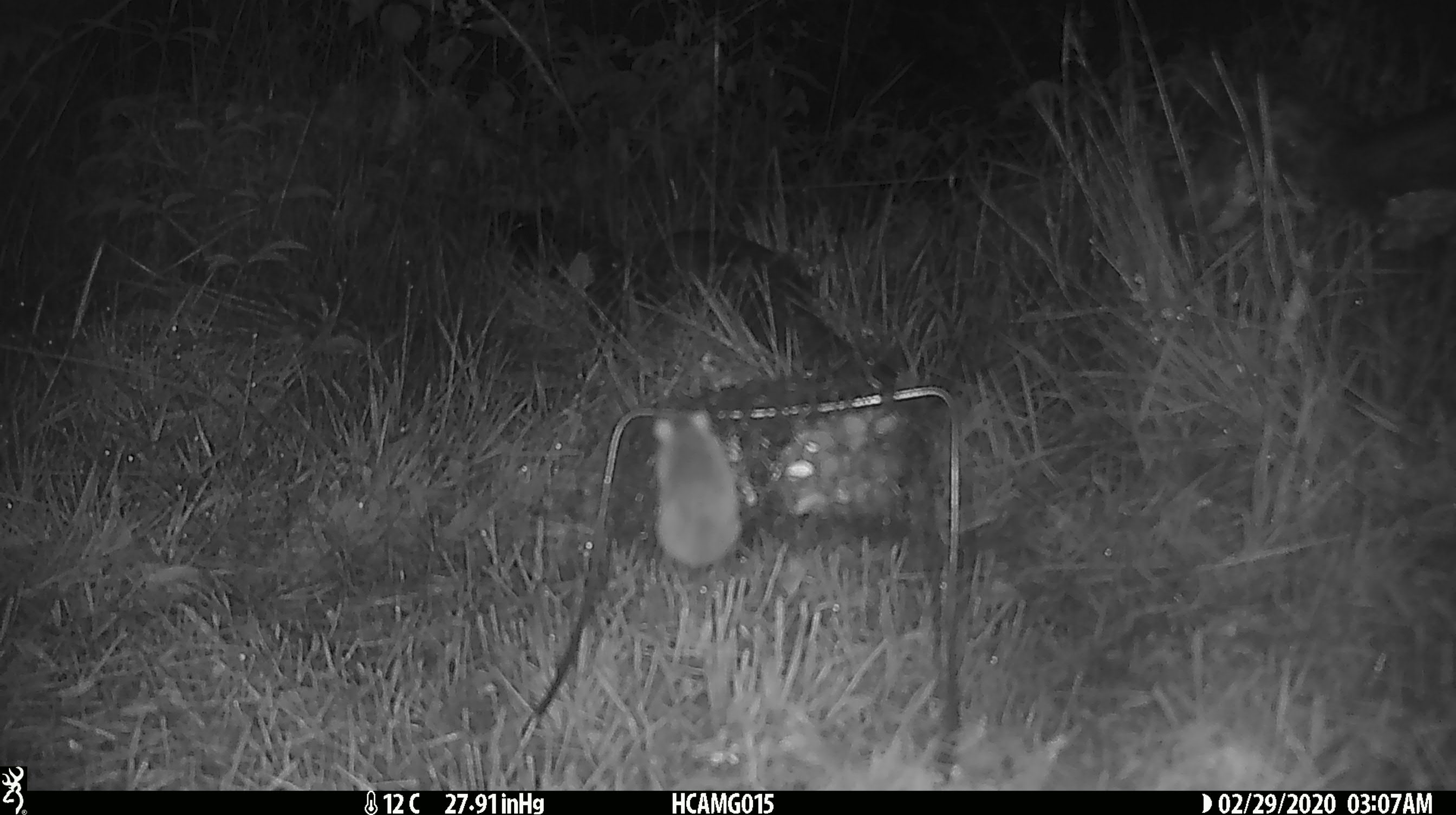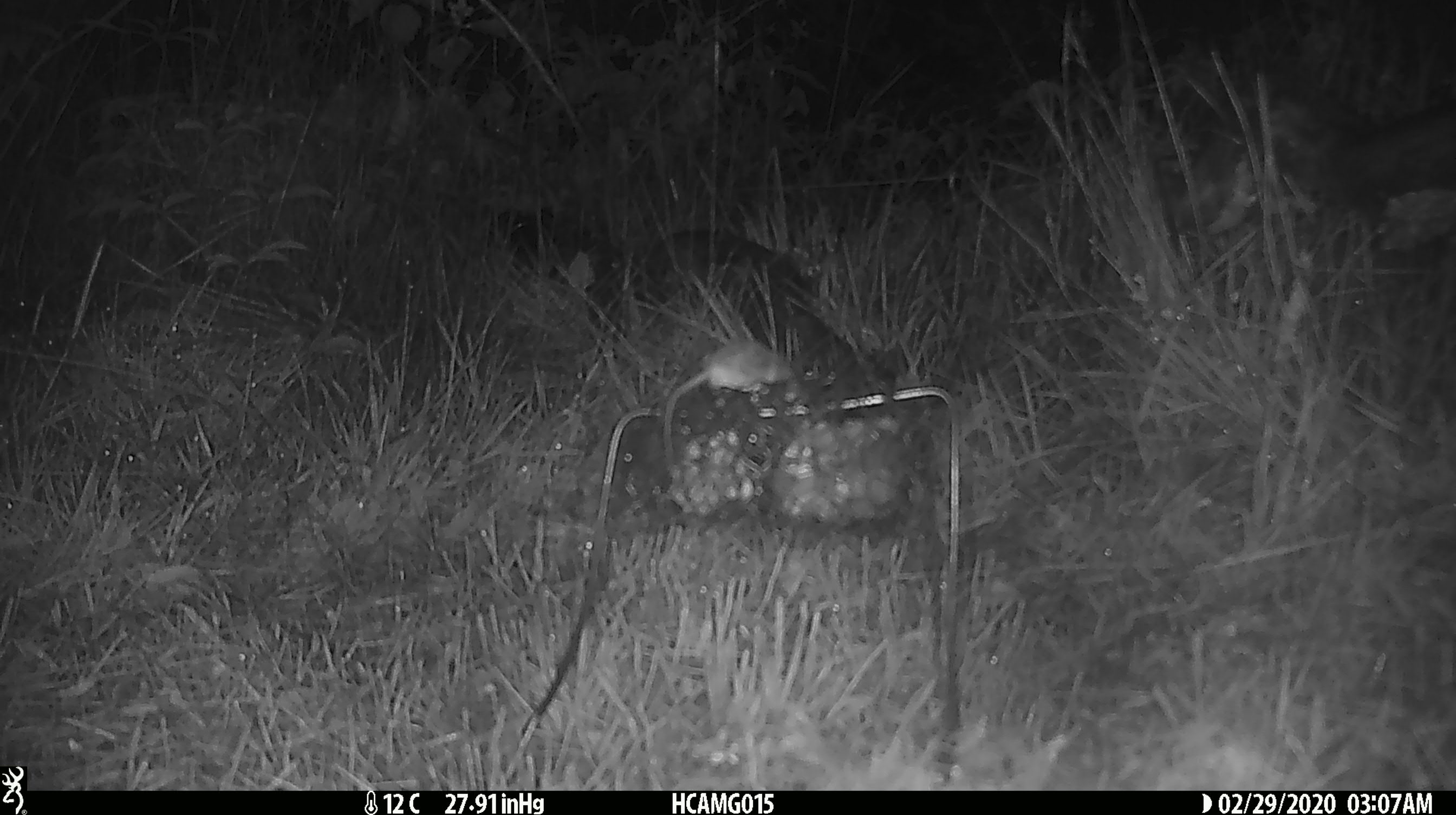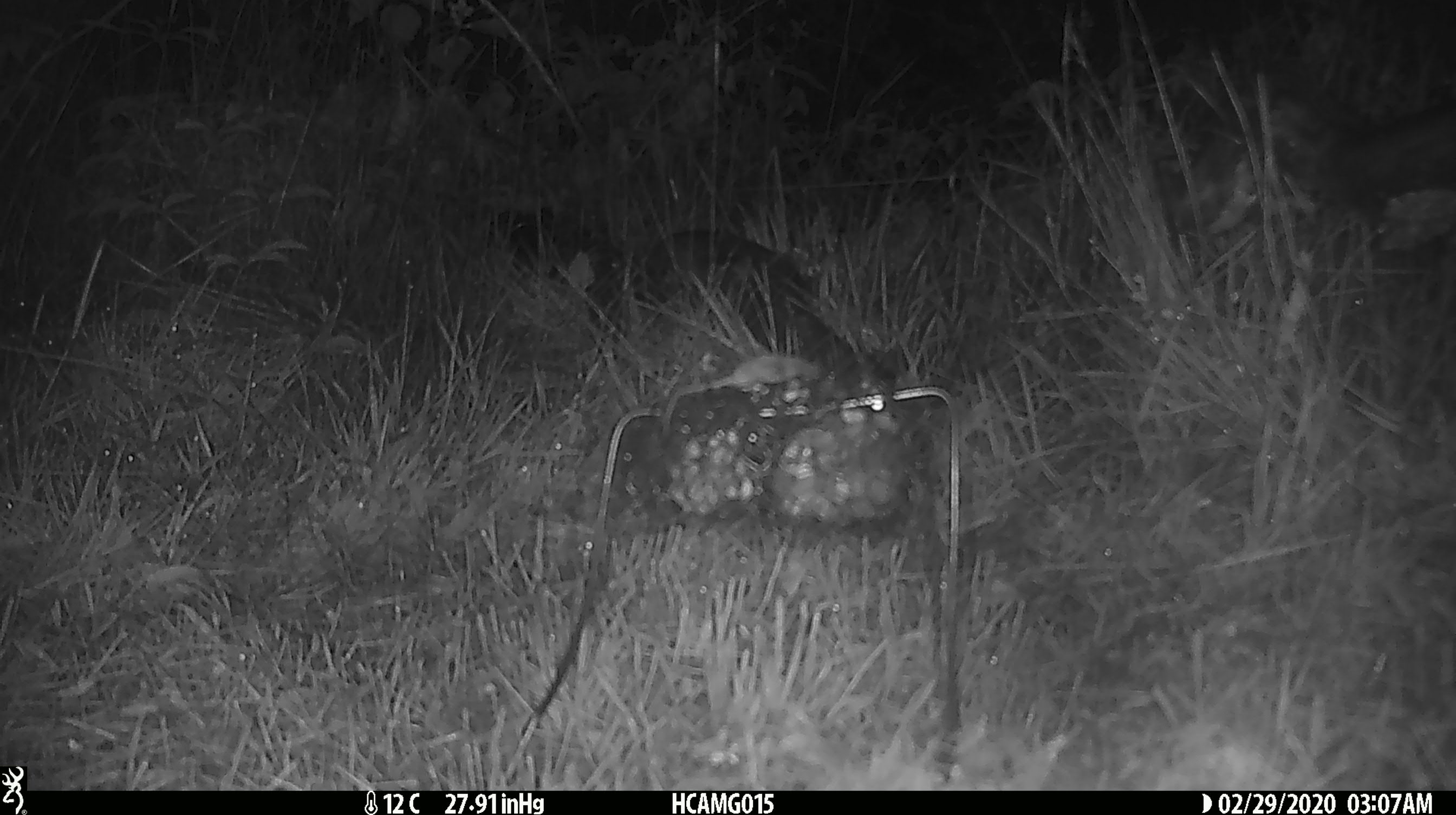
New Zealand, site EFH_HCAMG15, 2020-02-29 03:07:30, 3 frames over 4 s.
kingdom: Animalia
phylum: Chordata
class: Mammalia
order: Rodentia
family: Muridae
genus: Mus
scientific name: Mus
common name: mouse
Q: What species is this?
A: Mouse (Mus).